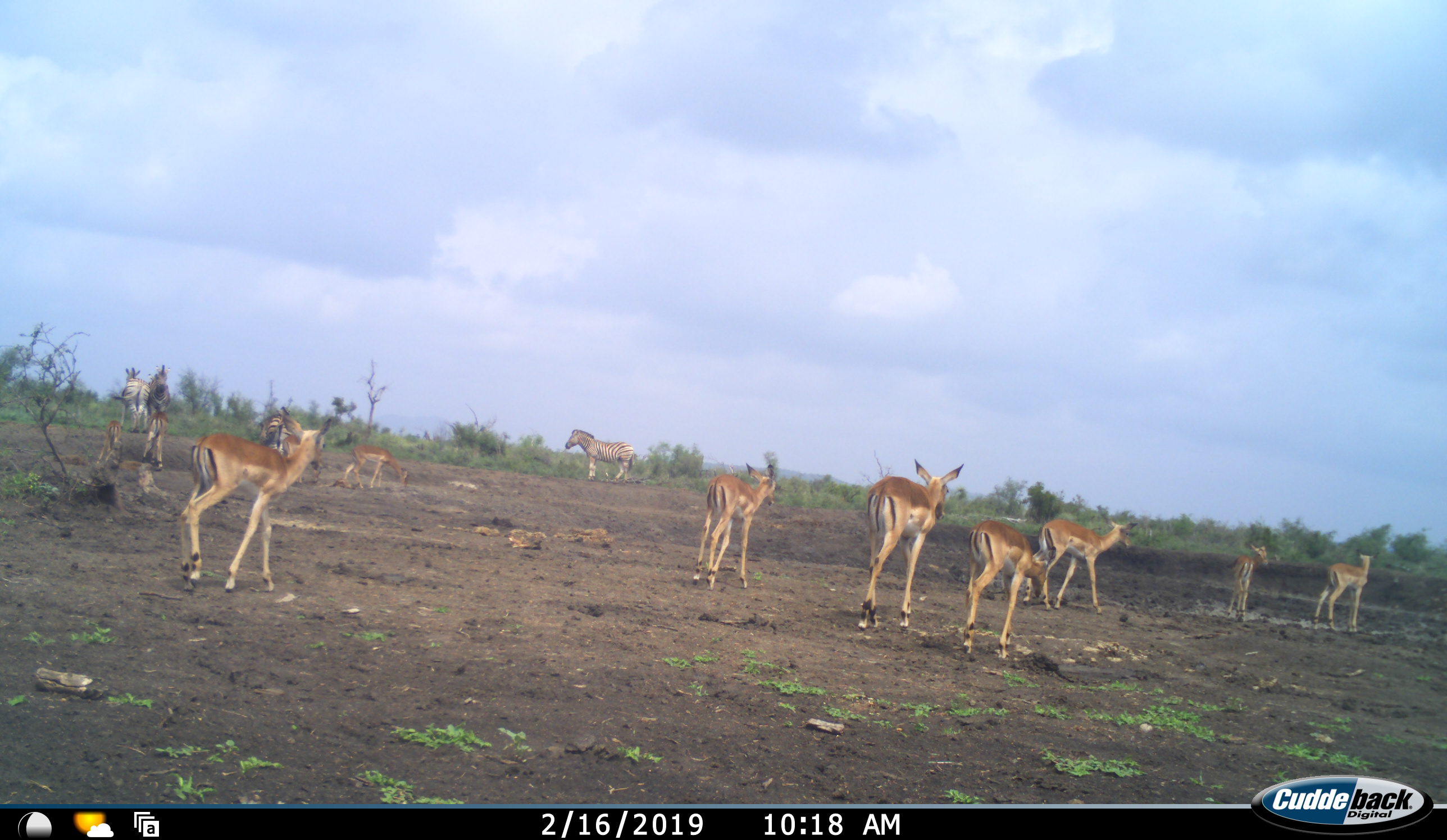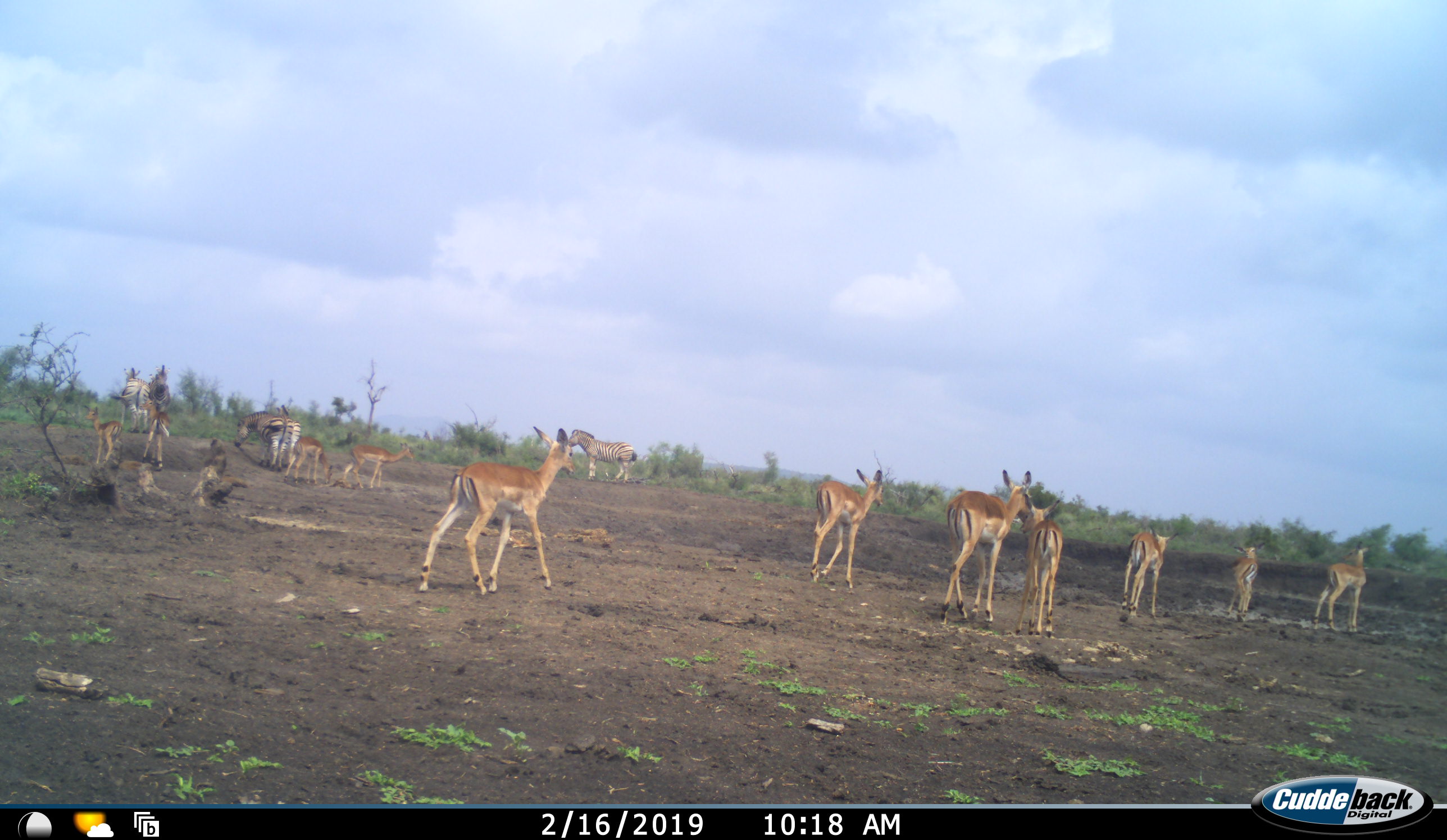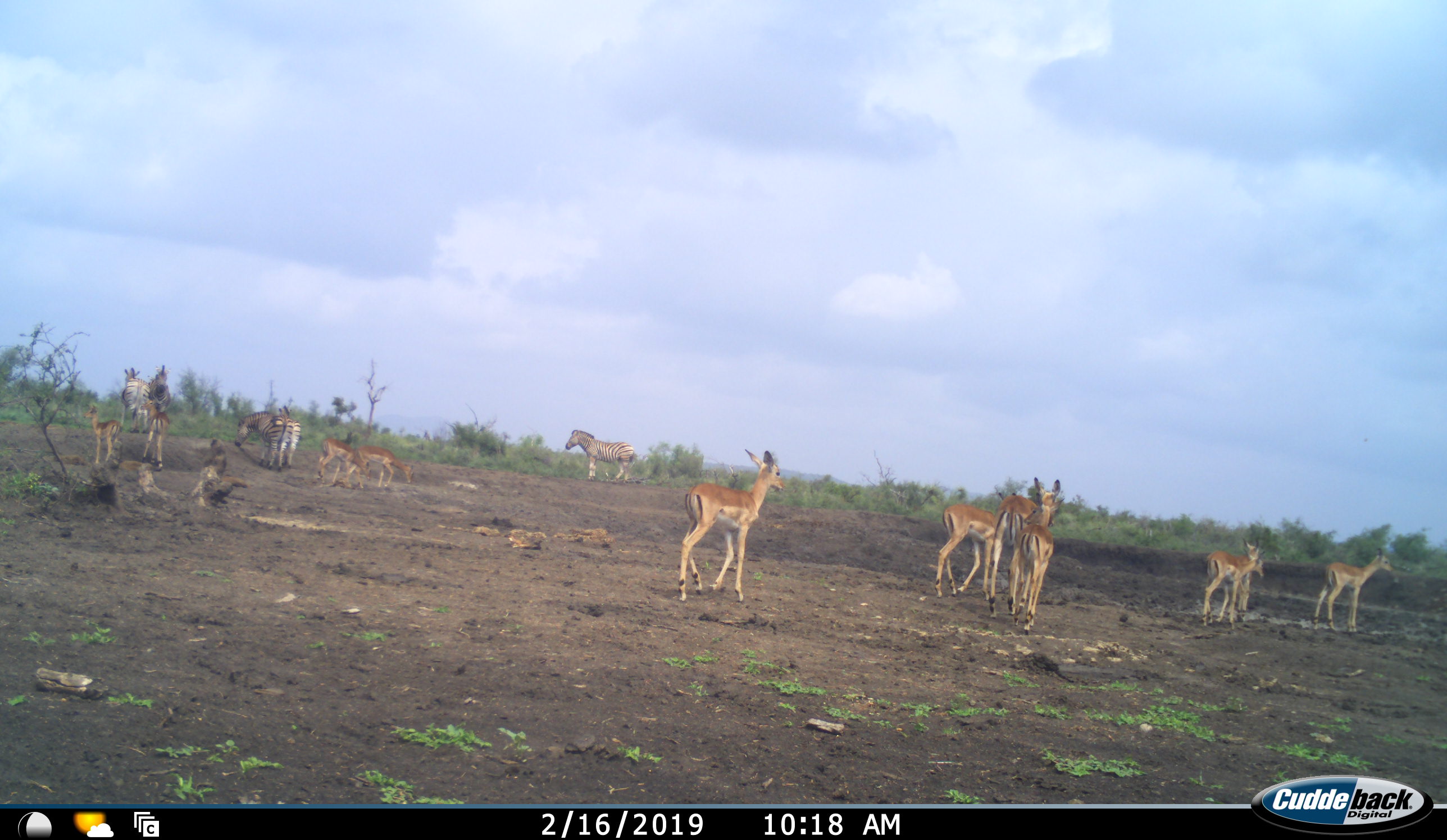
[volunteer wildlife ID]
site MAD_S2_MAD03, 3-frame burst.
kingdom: Animalia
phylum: Chordata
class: Mammalia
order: Artiodactyla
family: Bovidae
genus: Aepyceros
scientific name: Aepyceros melampus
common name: impala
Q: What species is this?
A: Impala (Aepyceros melampus).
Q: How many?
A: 11-50.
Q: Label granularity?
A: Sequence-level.